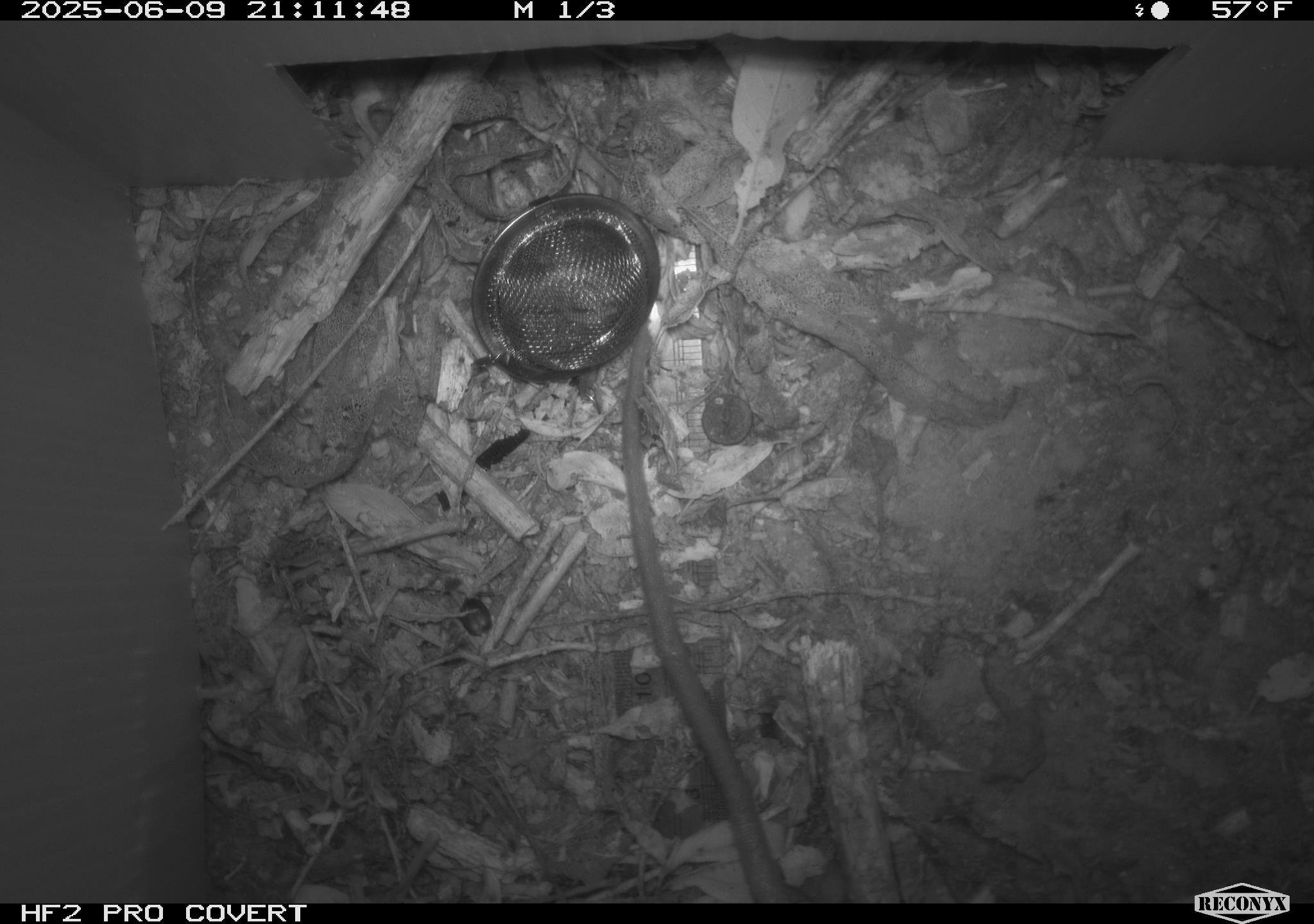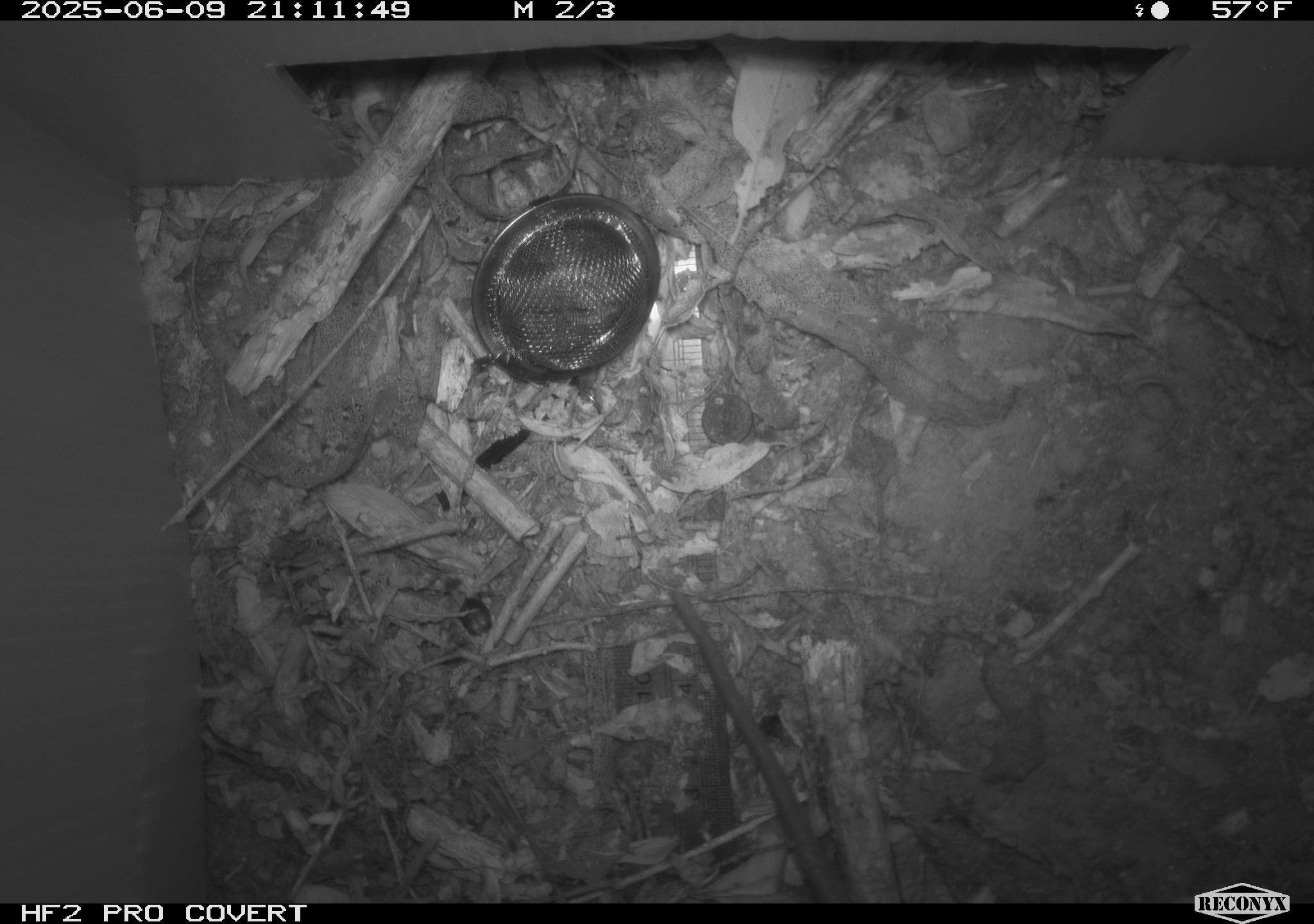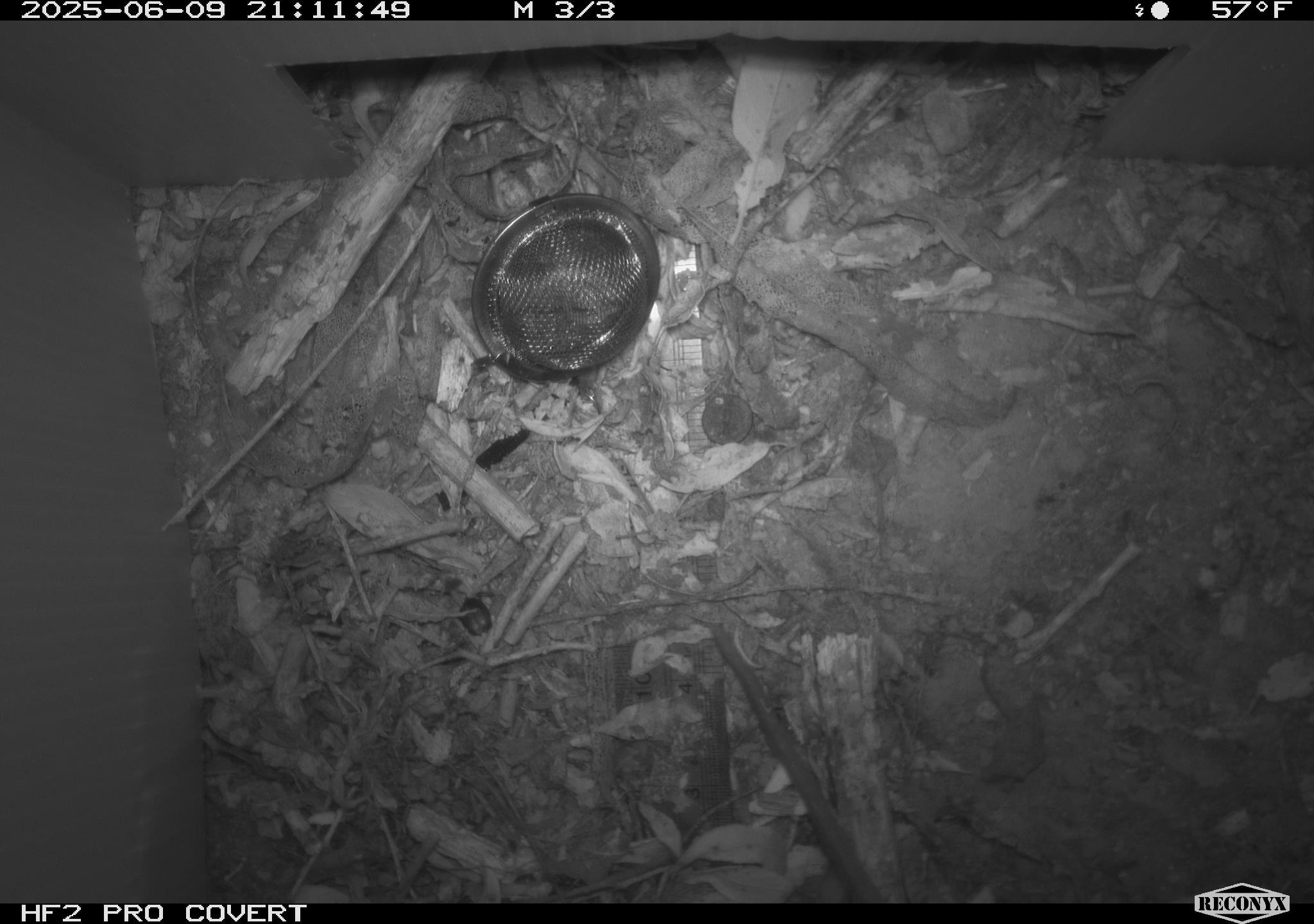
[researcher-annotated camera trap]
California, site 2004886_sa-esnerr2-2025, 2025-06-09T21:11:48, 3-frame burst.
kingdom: Animalia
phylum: Chordata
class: Mammalia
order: Rodentia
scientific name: Rodentia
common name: rodent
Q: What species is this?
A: Rodent (Rodentia).